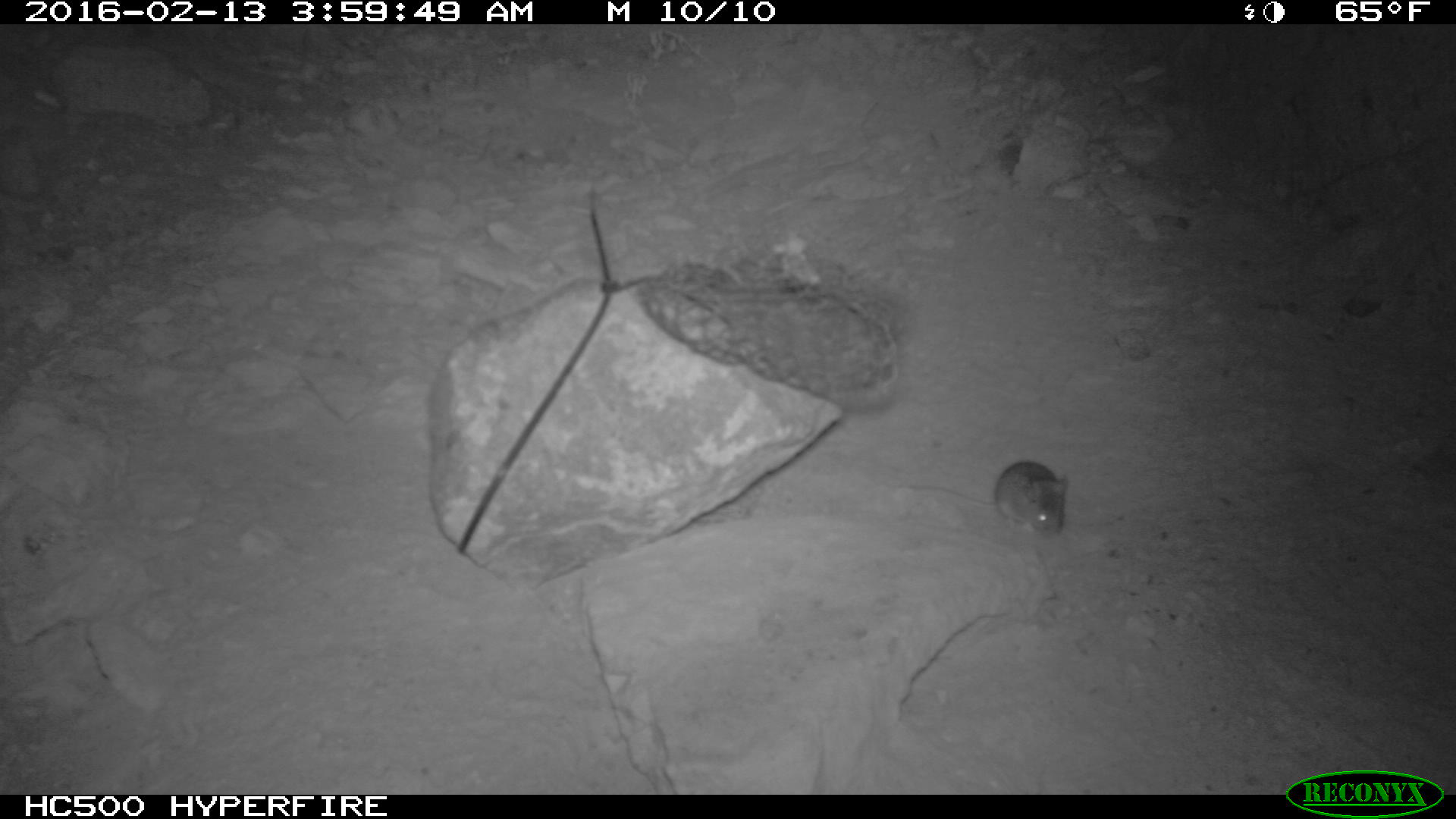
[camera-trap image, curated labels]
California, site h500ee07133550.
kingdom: Animalia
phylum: Chordata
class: Mammalia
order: Rodentia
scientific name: Rodentia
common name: rodent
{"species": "rodent (Rodentia)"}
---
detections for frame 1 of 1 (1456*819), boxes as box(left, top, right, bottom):
rodent: box(893, 461, 1066, 538)